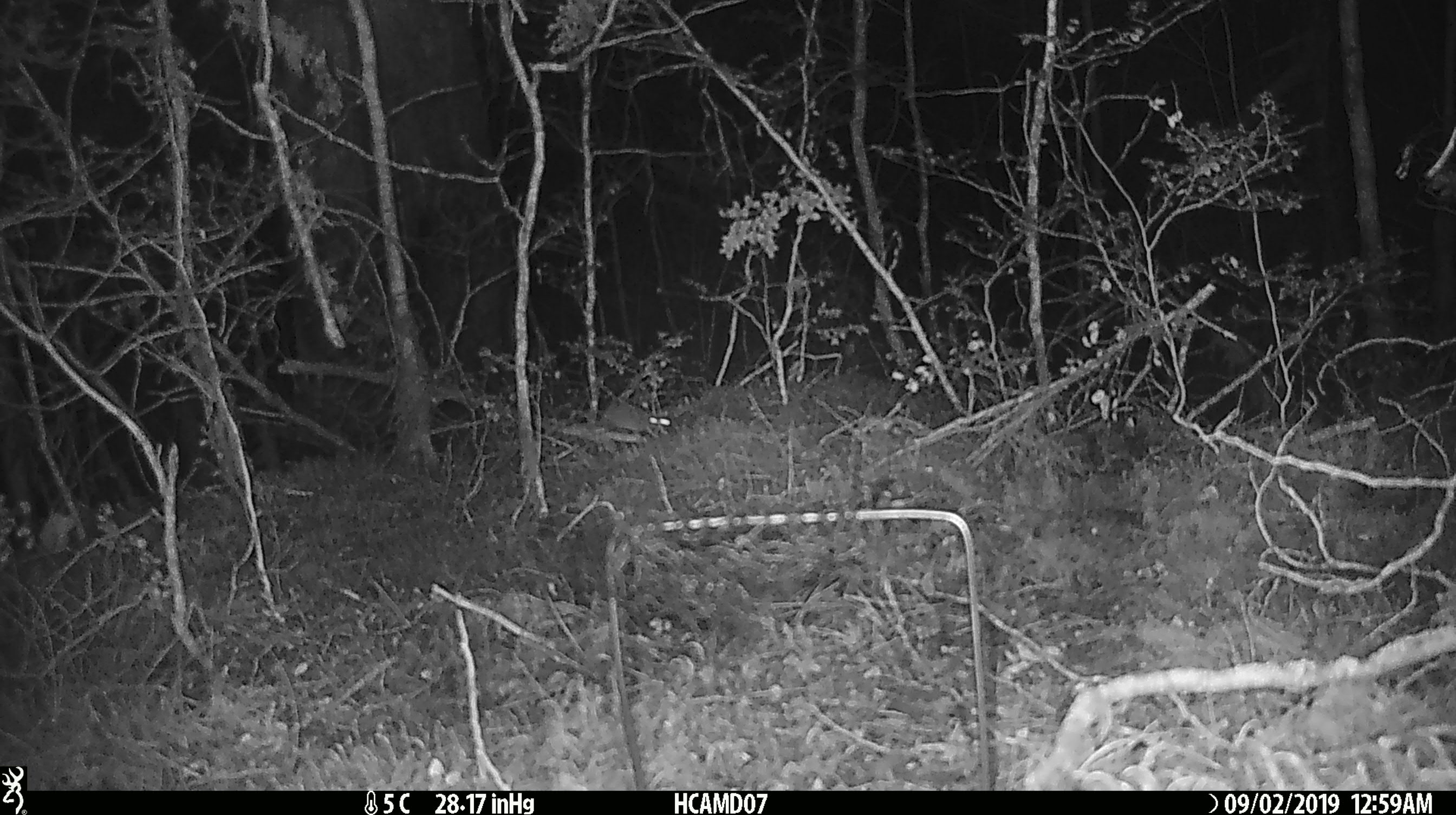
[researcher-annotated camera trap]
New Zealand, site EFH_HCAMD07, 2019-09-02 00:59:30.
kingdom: Animalia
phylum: Chordata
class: Mammalia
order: Rodentia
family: Muridae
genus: Mus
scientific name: Mus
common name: mouse